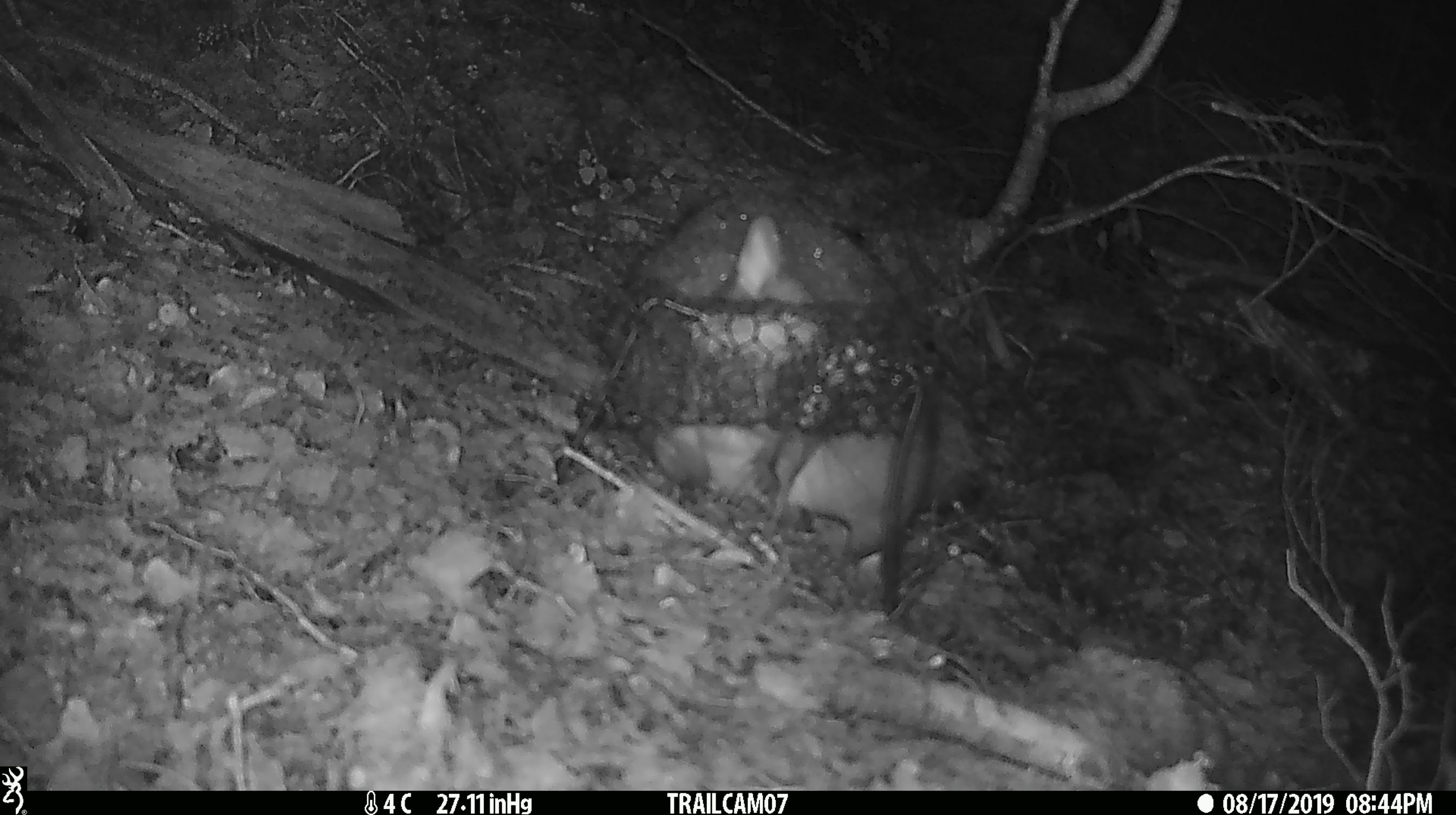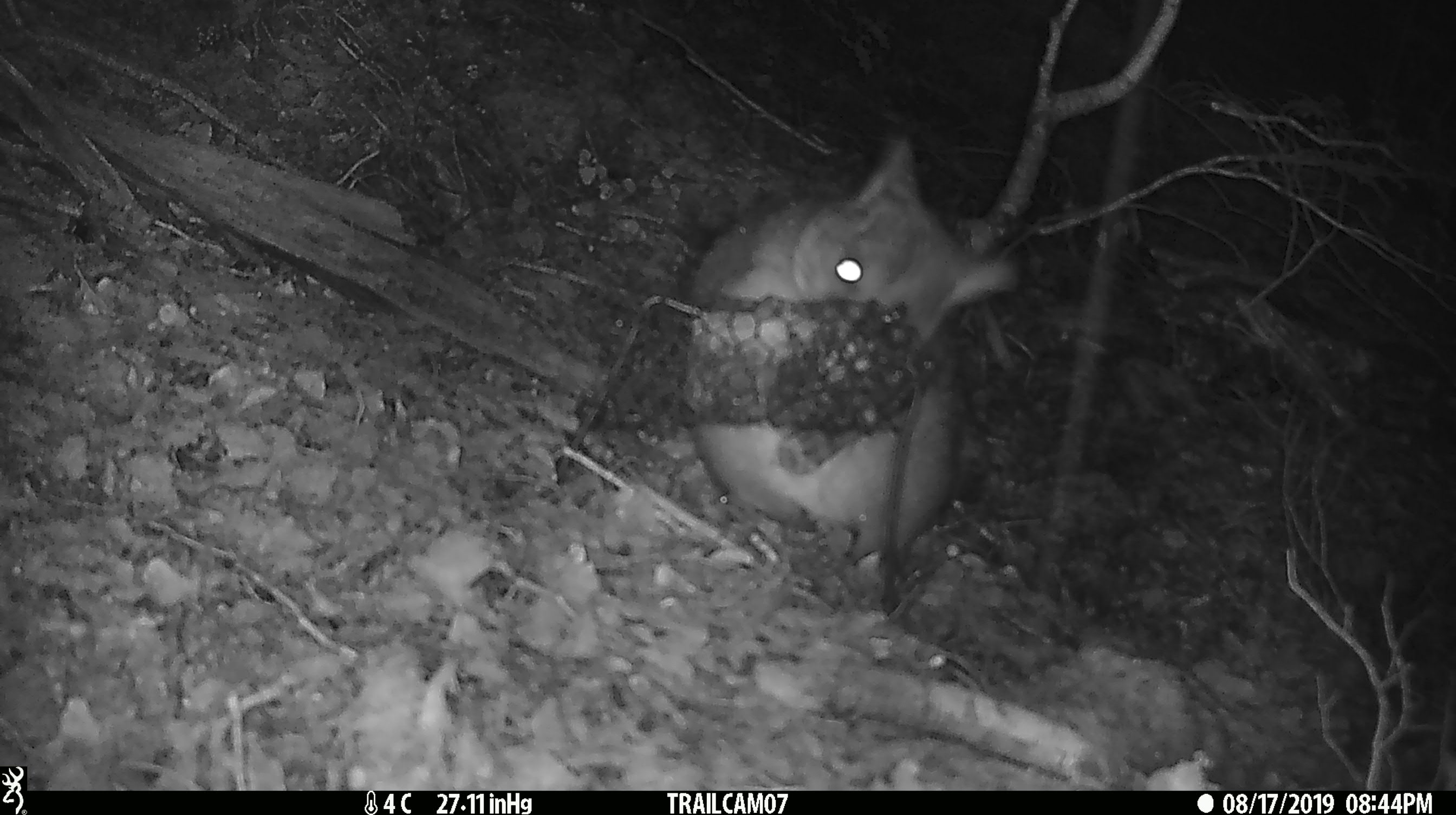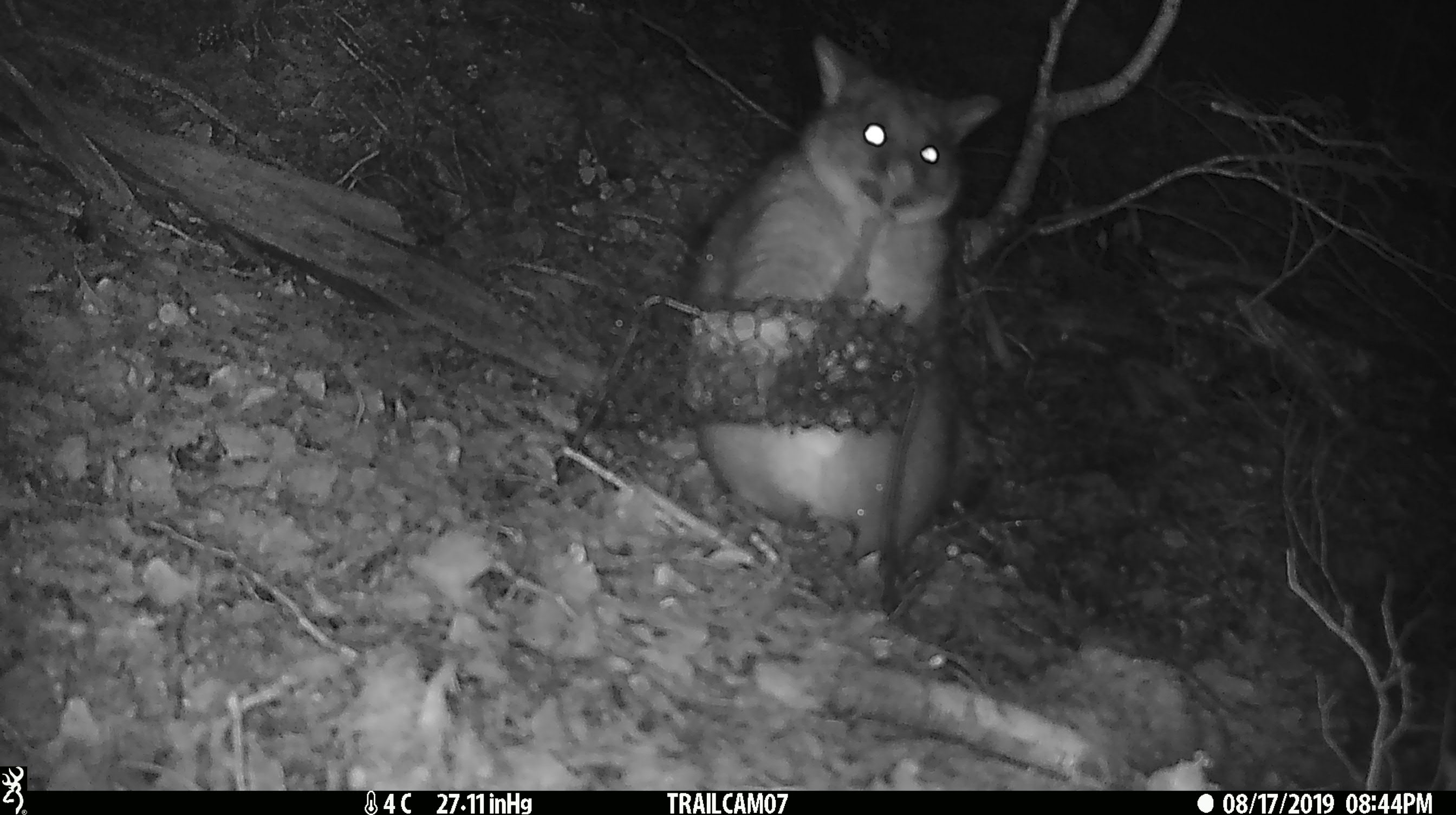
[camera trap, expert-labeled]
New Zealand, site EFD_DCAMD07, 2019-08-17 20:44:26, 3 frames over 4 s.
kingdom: Animalia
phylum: Chordata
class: Mammalia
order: Diprotodontia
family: Phalangeridae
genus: Trichosurus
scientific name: Trichosurus vulpecula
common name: common brushtail possum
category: possum